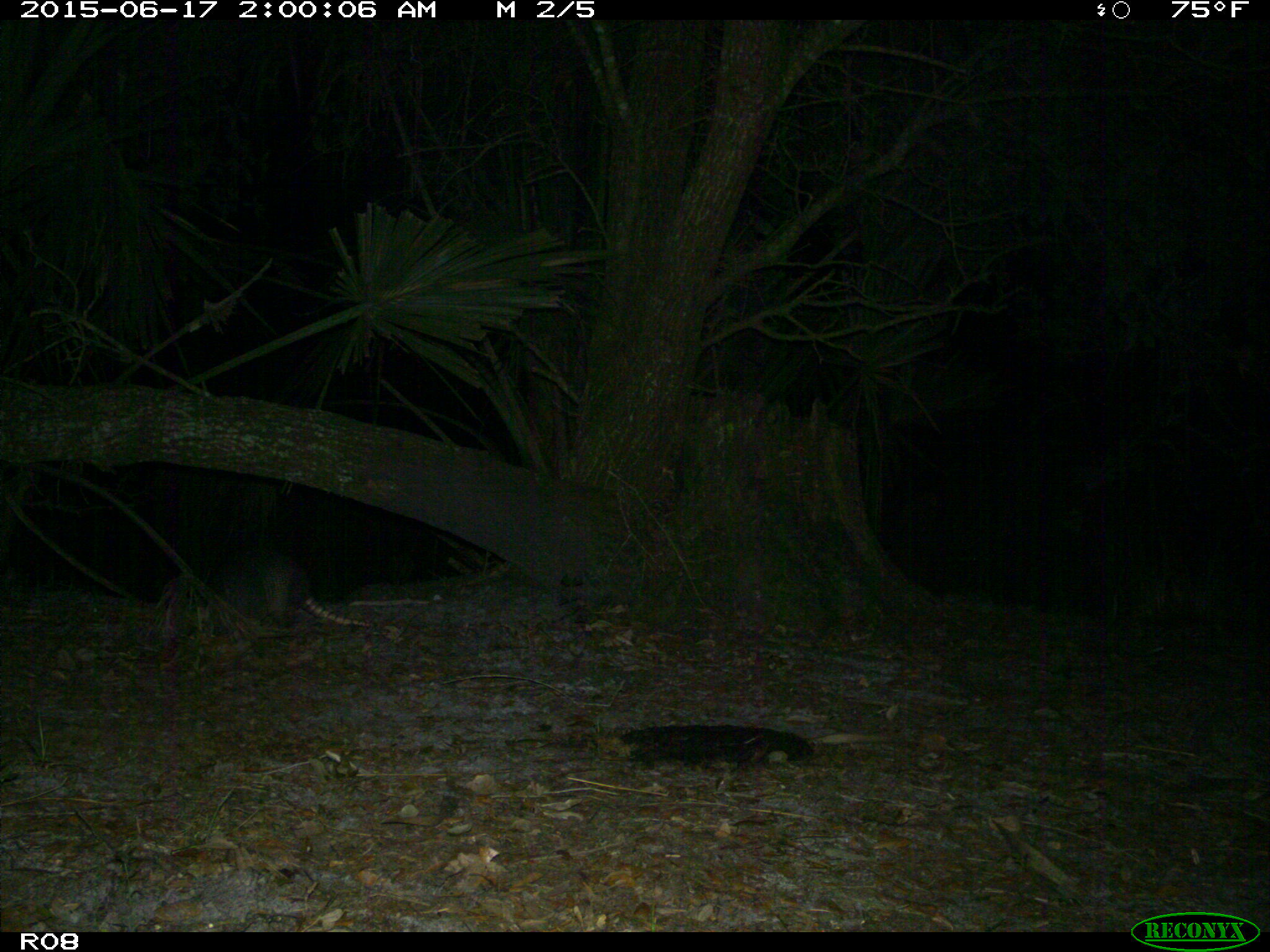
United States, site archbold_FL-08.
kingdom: Animalia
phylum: Chordata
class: Mammalia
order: Cingulata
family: Dasypodidae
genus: Dasypus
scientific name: Dasypus novemcinctus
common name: nine-banded armadillo